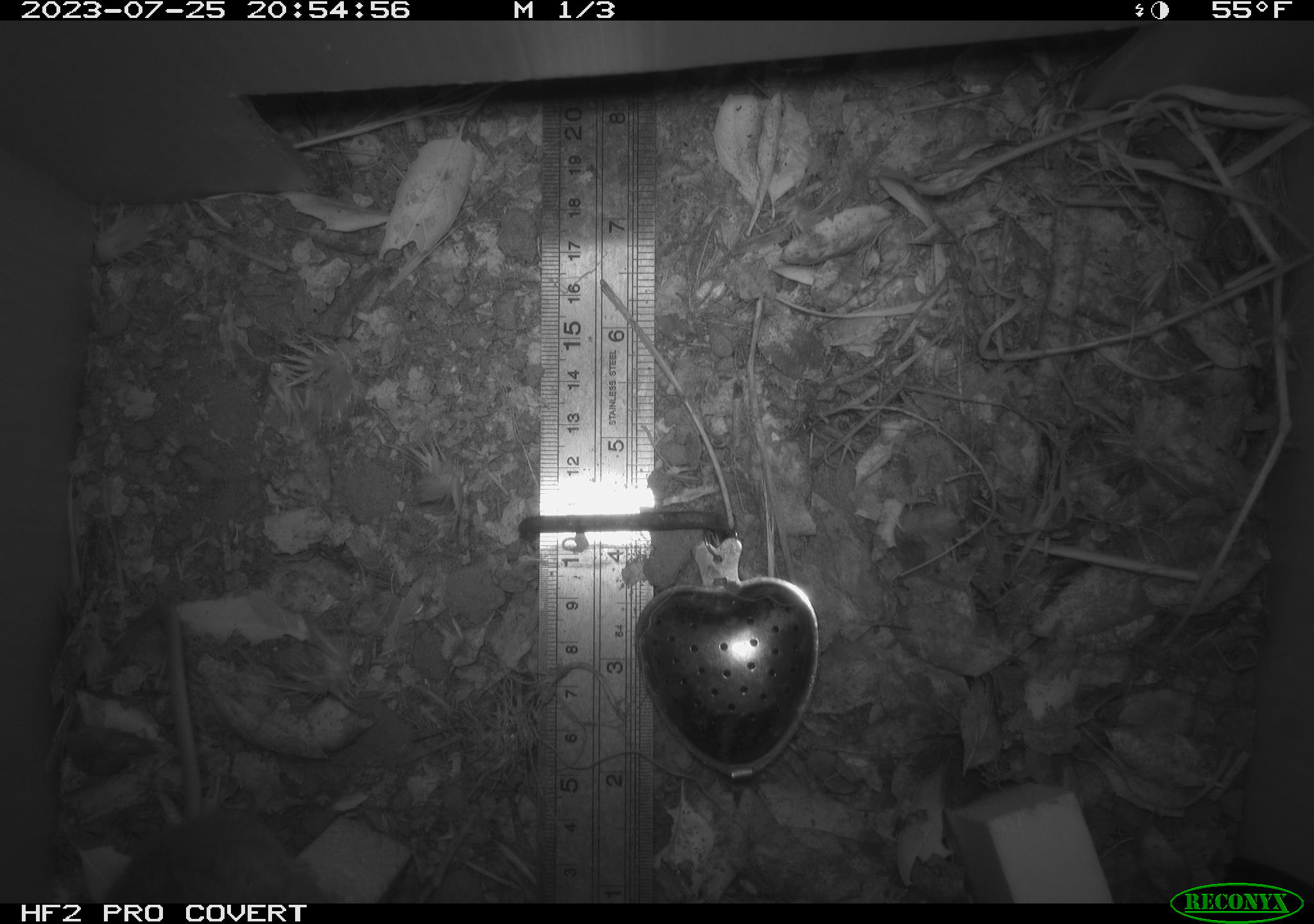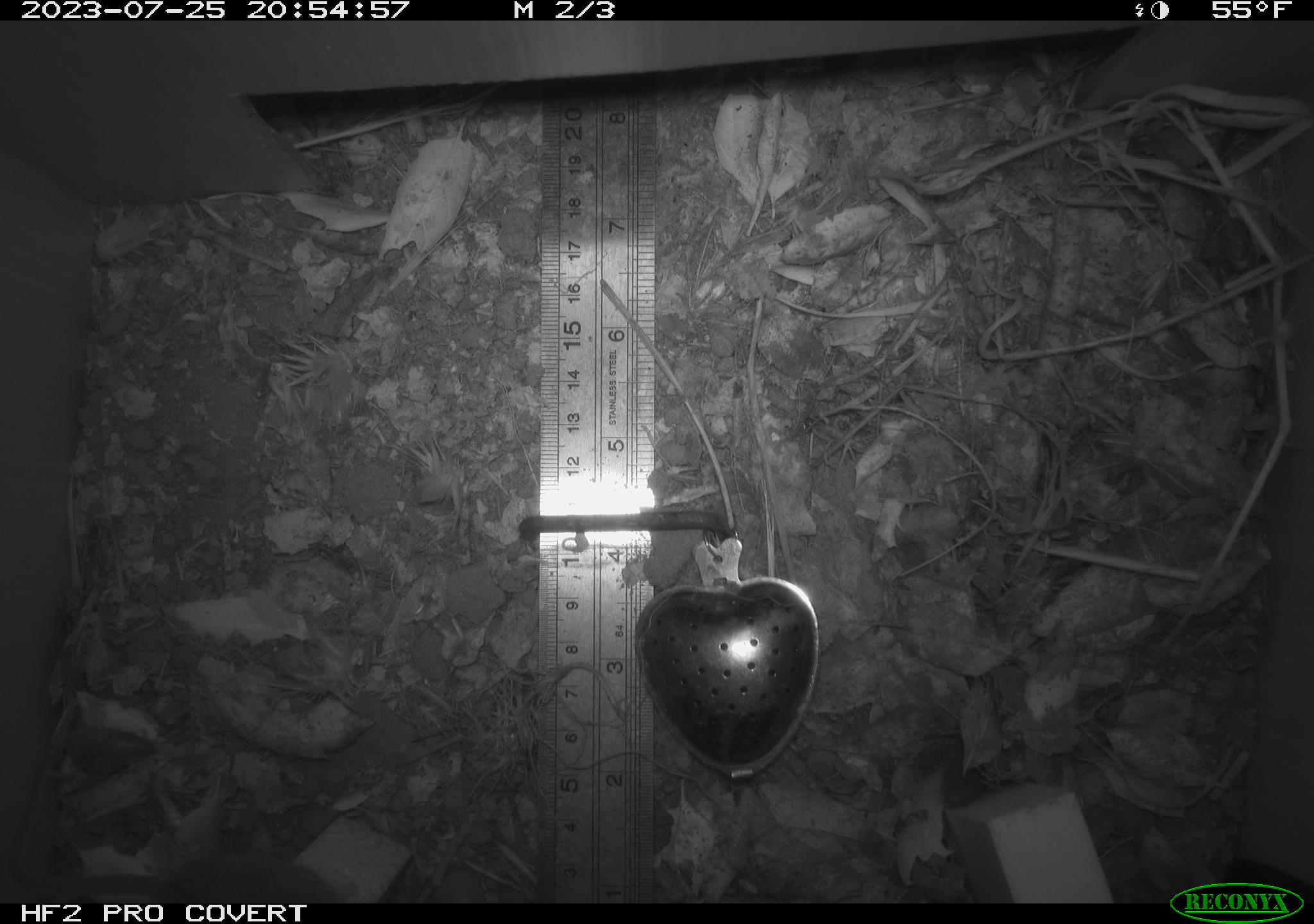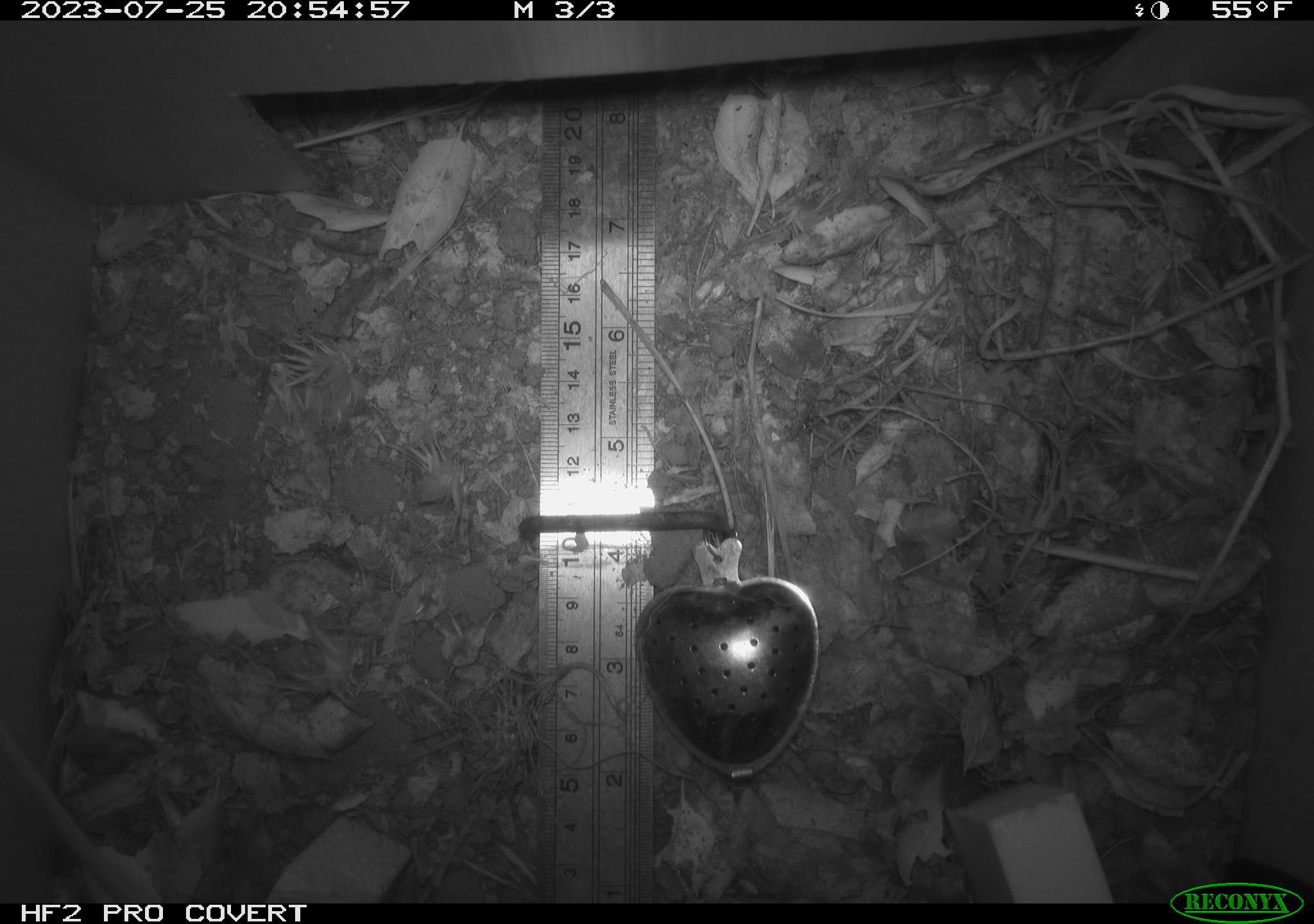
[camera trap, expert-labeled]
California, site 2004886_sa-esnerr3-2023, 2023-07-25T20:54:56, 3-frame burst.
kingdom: Animalia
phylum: Chordata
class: Mammalia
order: Rodentia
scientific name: Rodentia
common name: mouse species